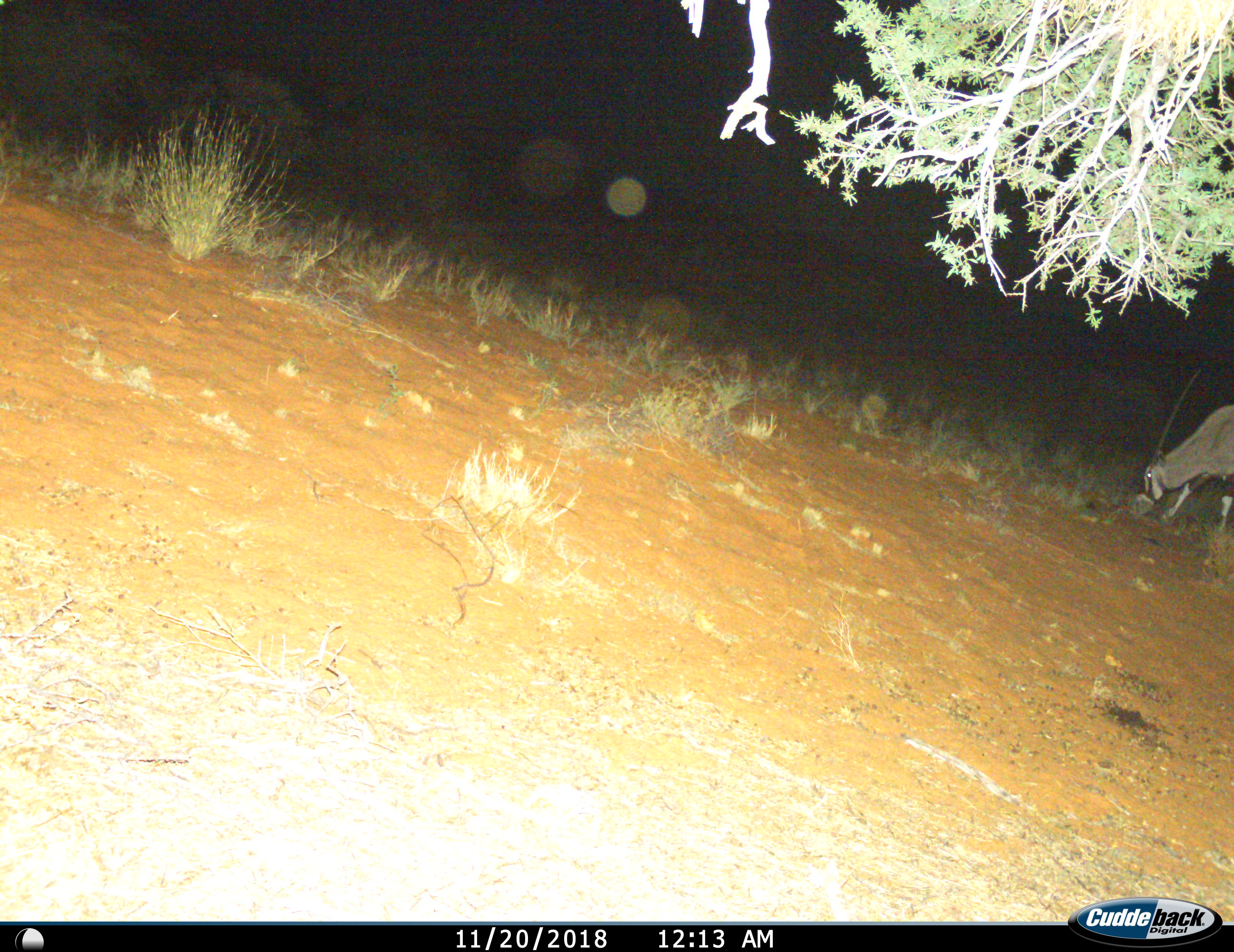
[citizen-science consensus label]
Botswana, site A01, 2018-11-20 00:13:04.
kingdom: Animalia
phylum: Chordata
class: Mammalia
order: Artiodactyla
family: Bovidae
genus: Oryx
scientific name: Oryx gazella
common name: gemsbok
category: gemsbokoryx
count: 1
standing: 30%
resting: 0%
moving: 10%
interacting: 0%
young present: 0%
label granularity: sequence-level